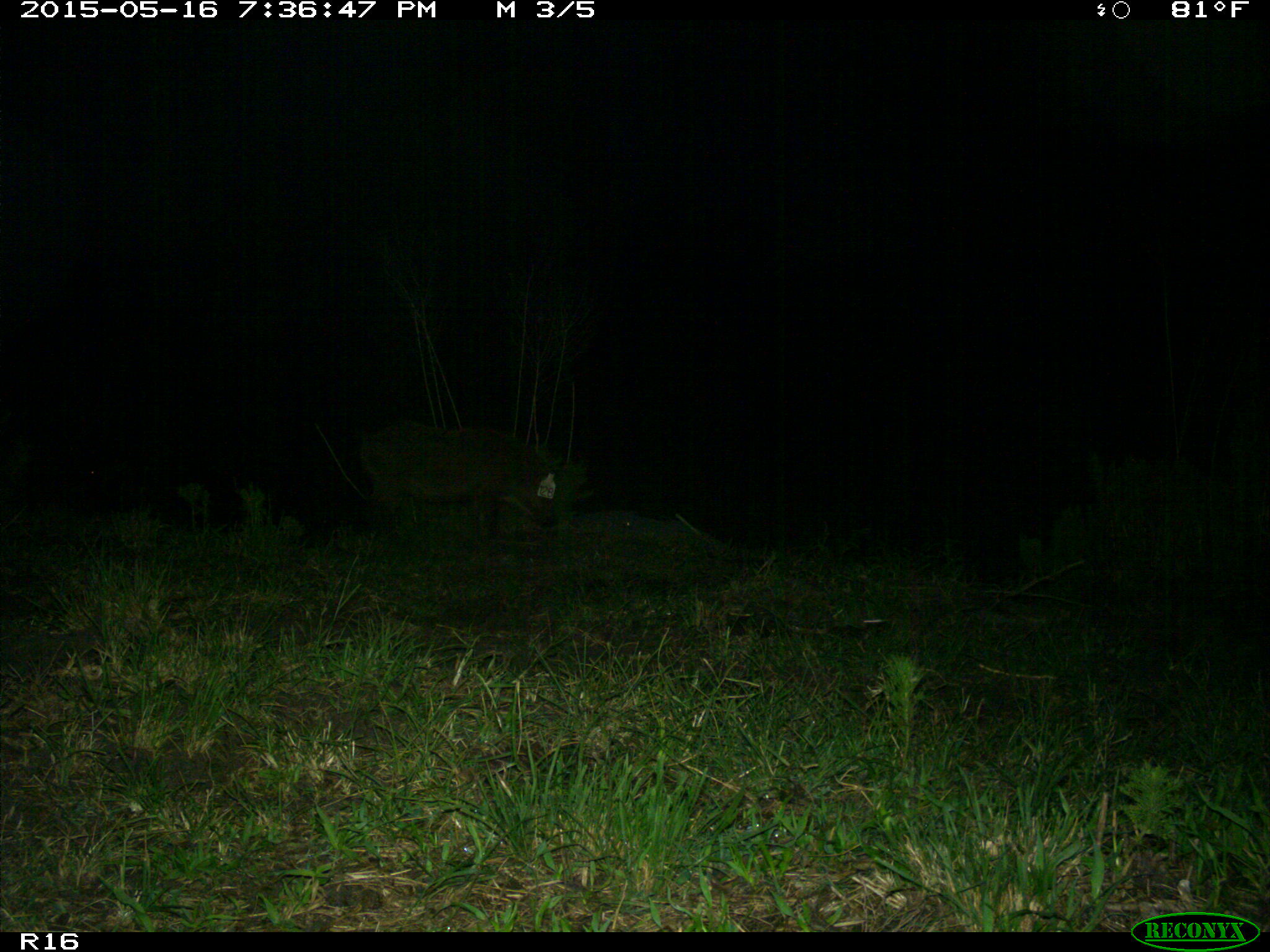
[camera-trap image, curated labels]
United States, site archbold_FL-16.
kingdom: Animalia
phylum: Chordata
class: Mammalia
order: Artiodactyla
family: Suidae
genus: Sus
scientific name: Sus scrofa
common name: wild boar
Sus scrofa (wild boar).